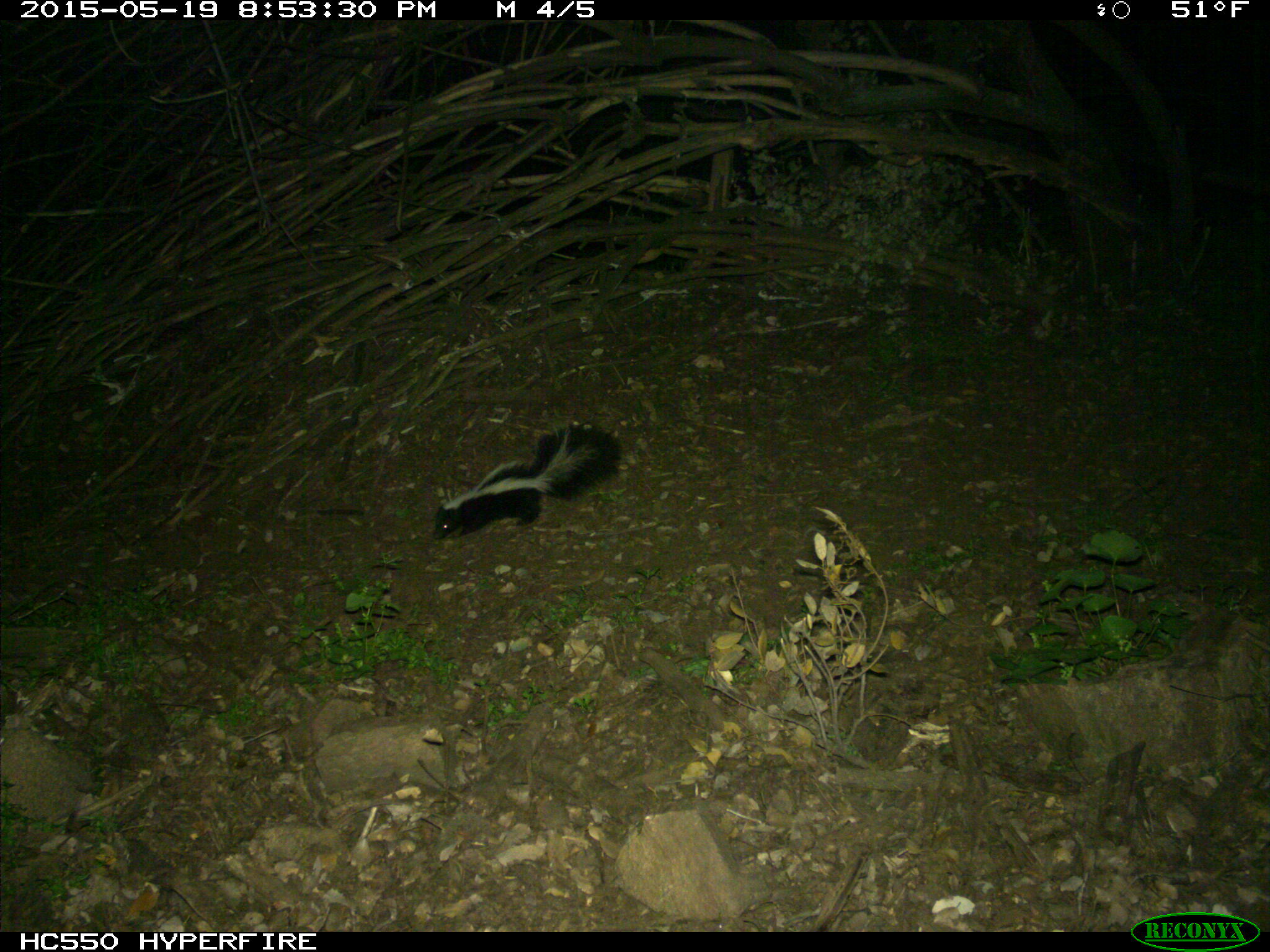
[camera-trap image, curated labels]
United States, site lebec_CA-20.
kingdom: Animalia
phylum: Chordata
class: Mammalia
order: Carnivora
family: Mephitidae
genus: Mephitis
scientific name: Mephitis mephitis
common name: striped skunk